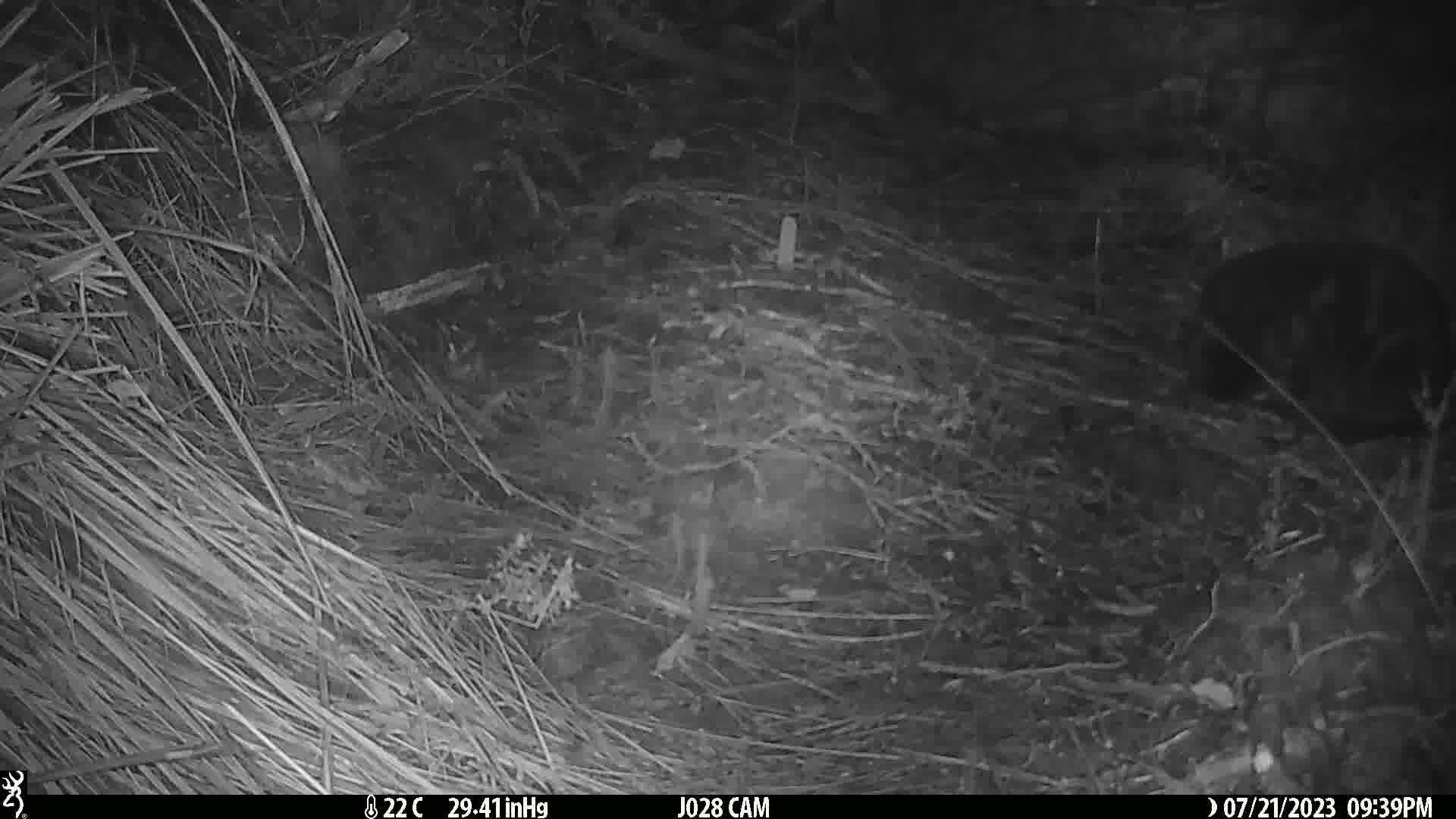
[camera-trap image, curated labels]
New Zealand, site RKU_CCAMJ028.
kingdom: Animalia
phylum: Chordata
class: Mammalia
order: Carnivora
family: Felidae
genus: Felis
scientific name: Felis catus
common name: domestic cat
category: cat